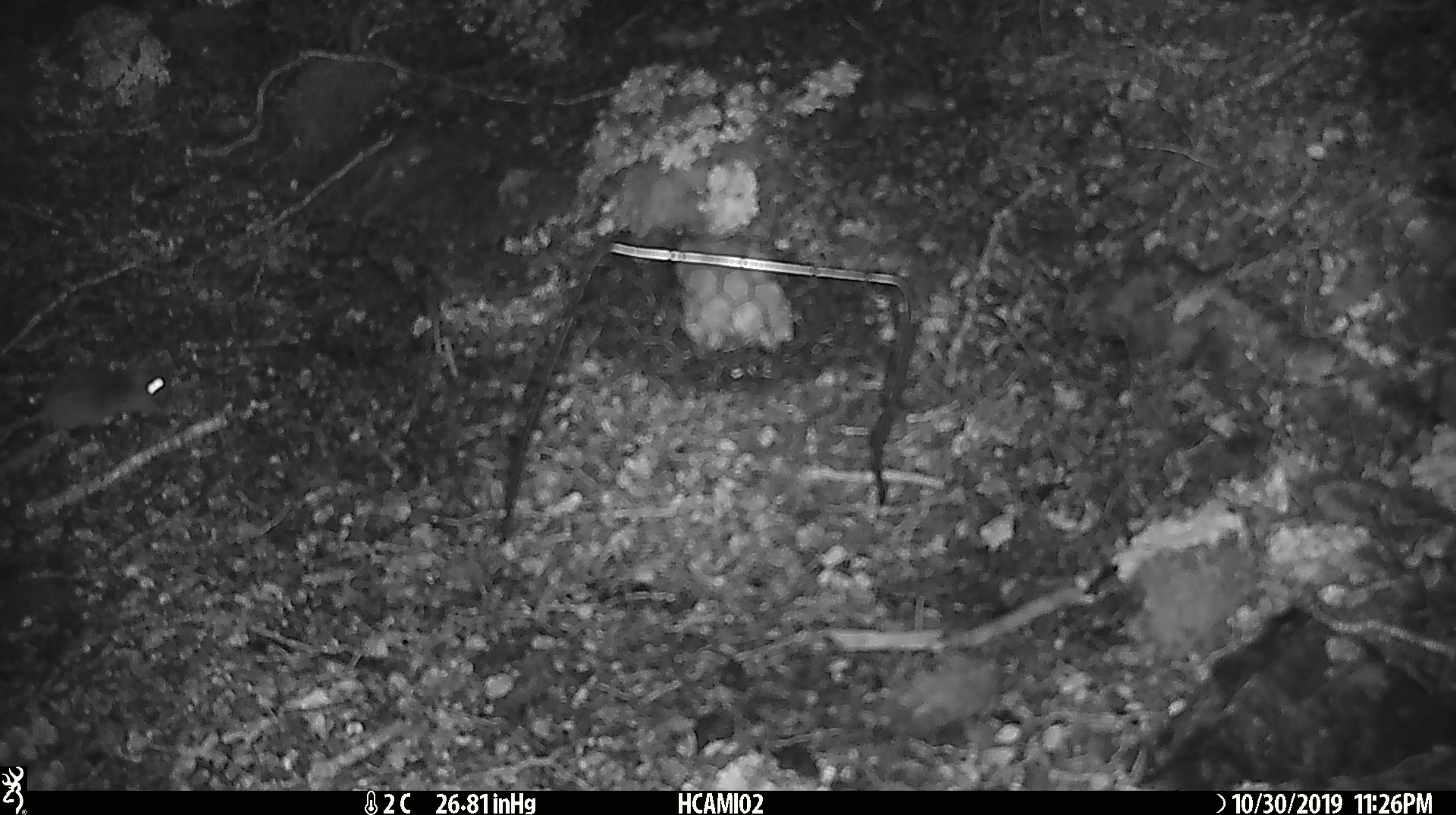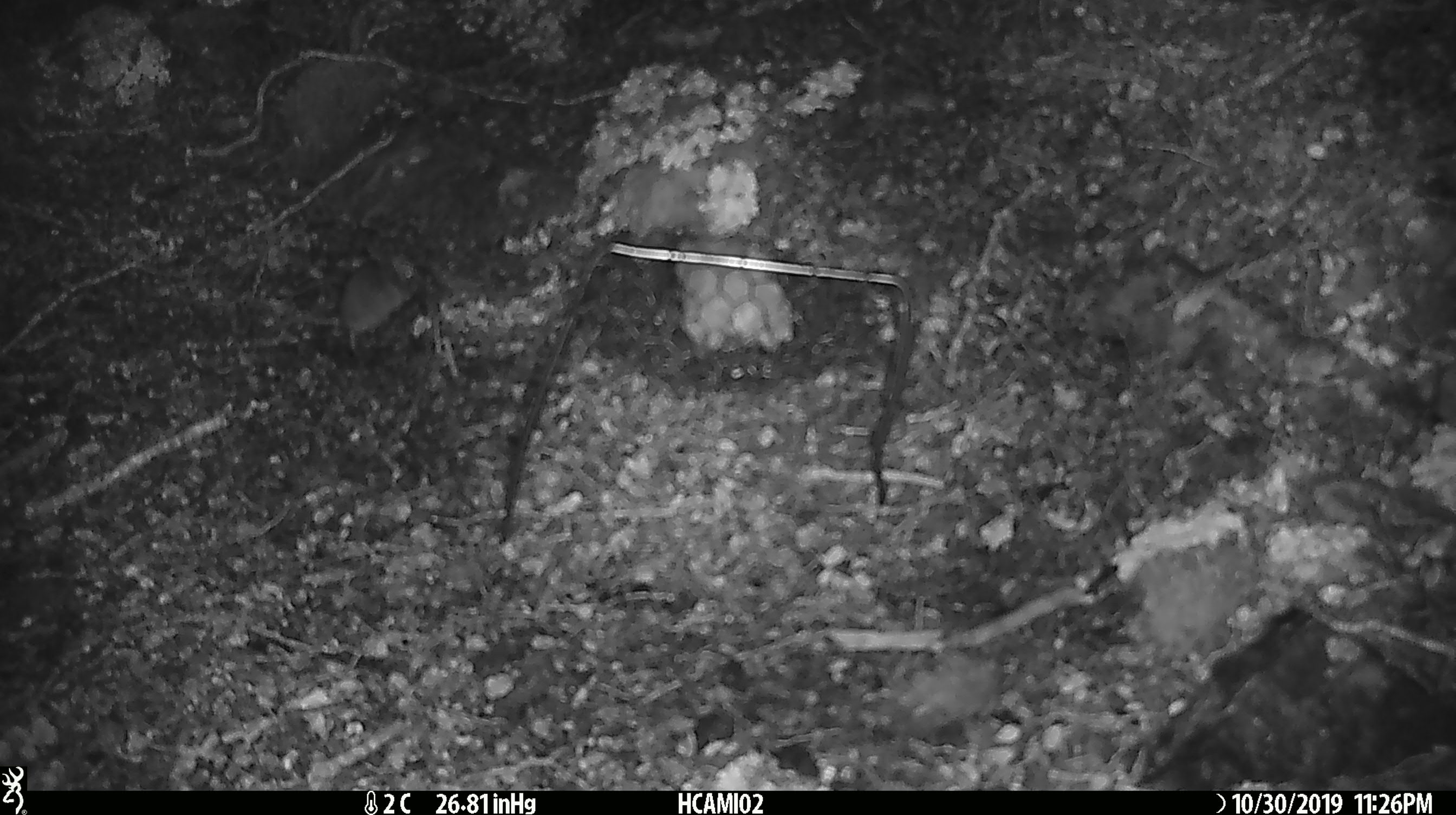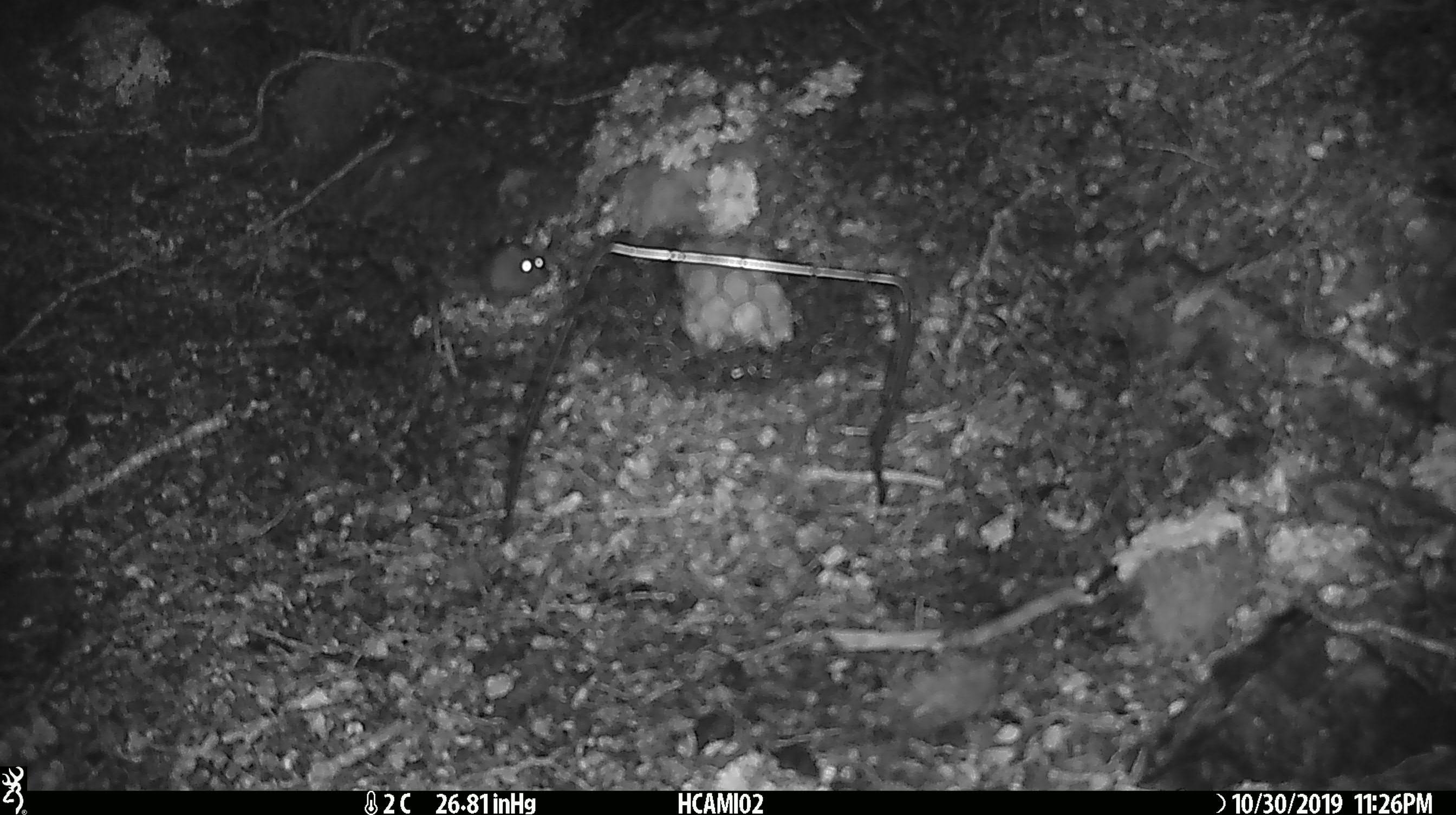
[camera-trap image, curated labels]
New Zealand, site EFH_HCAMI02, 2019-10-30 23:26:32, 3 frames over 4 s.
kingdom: Animalia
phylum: Chordata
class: Mammalia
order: Rodentia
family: Muridae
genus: Mus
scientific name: Mus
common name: mouse